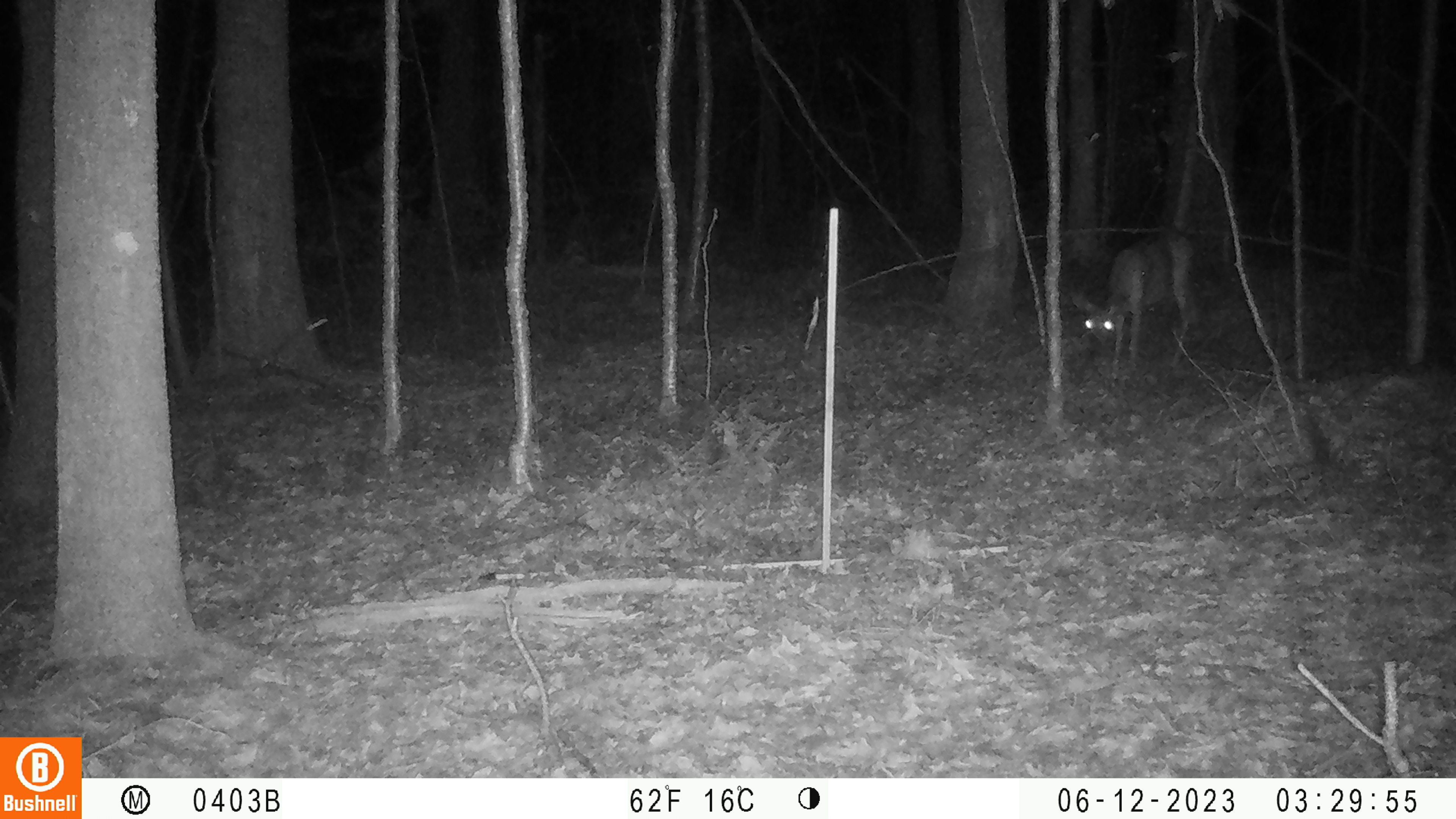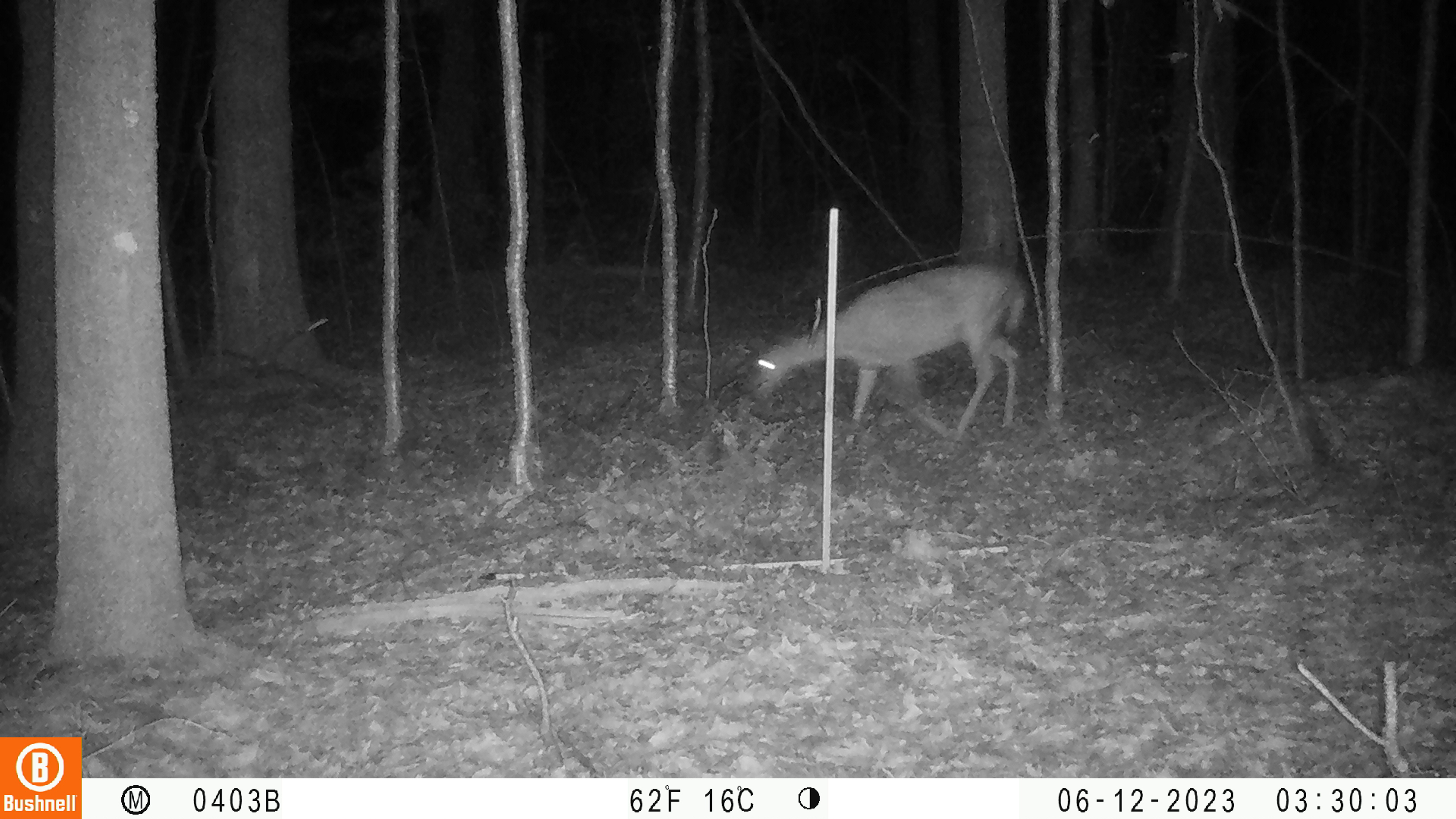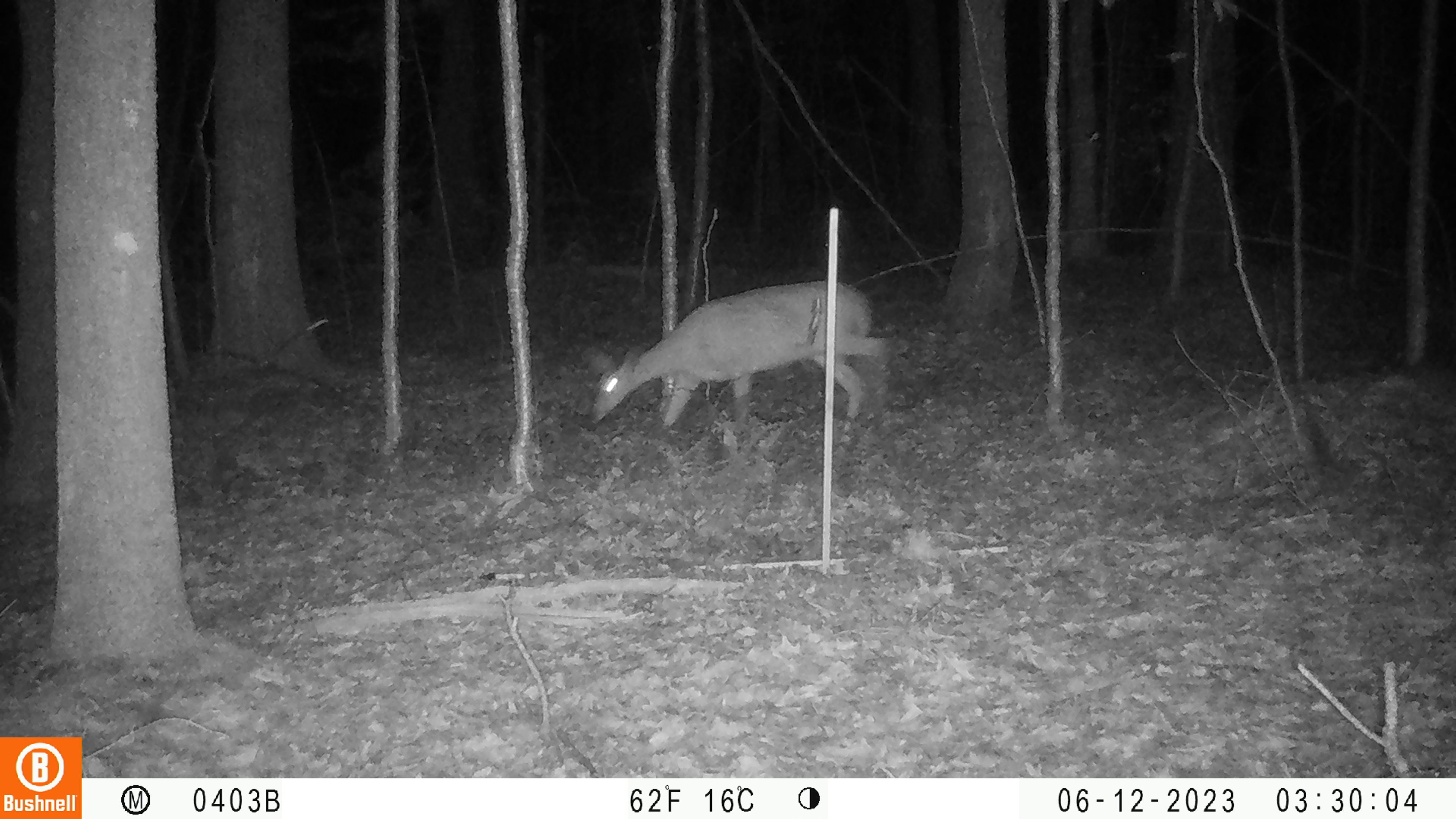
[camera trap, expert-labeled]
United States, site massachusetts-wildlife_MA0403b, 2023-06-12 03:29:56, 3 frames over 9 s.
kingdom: Animalia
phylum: Chordata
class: Mammalia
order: Artiodactyla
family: Cervidae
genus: Odocoileus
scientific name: Odocoileus virginianus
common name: white-tailed deer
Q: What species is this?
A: White-tailed deer (Odocoileus virginianus).